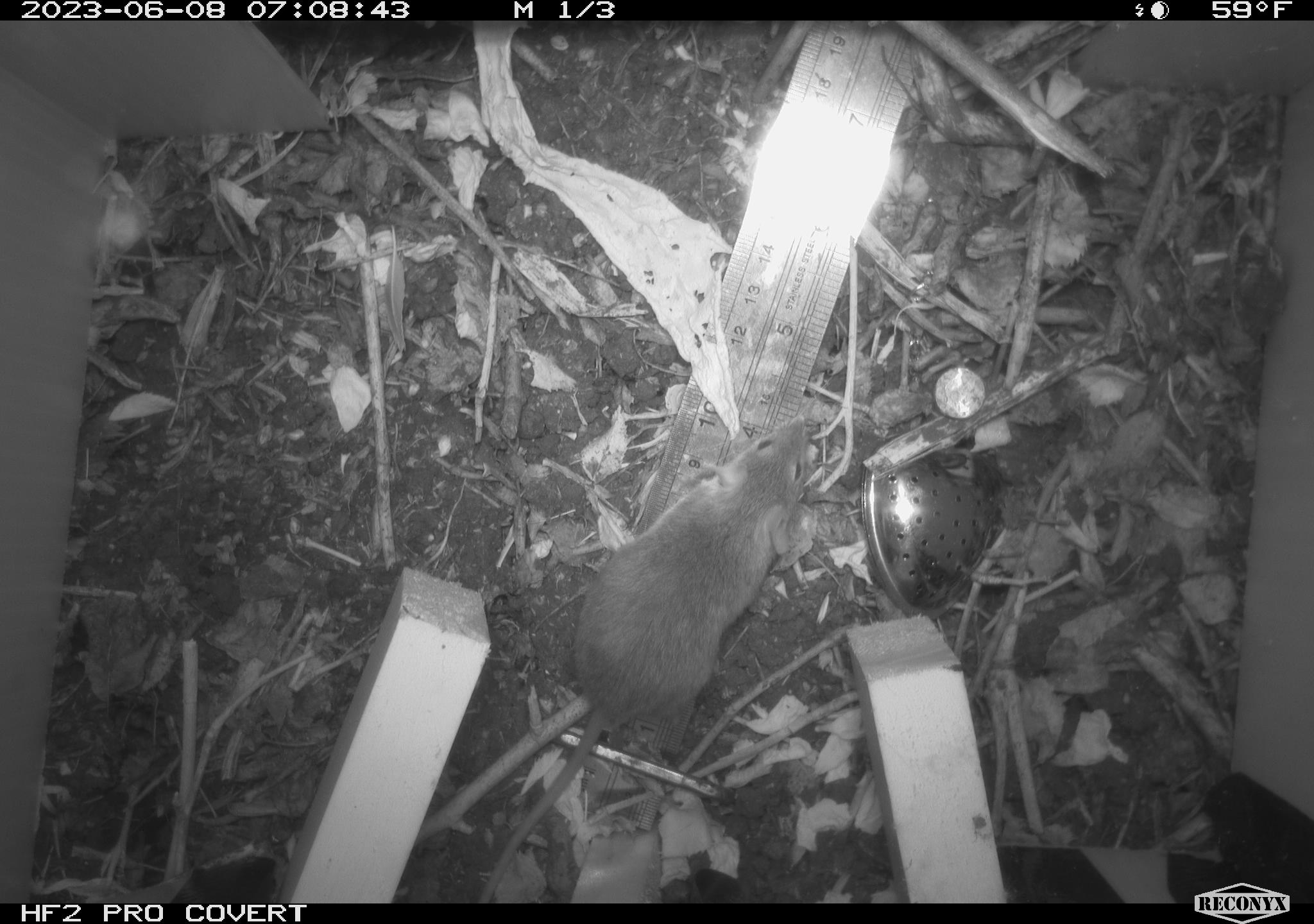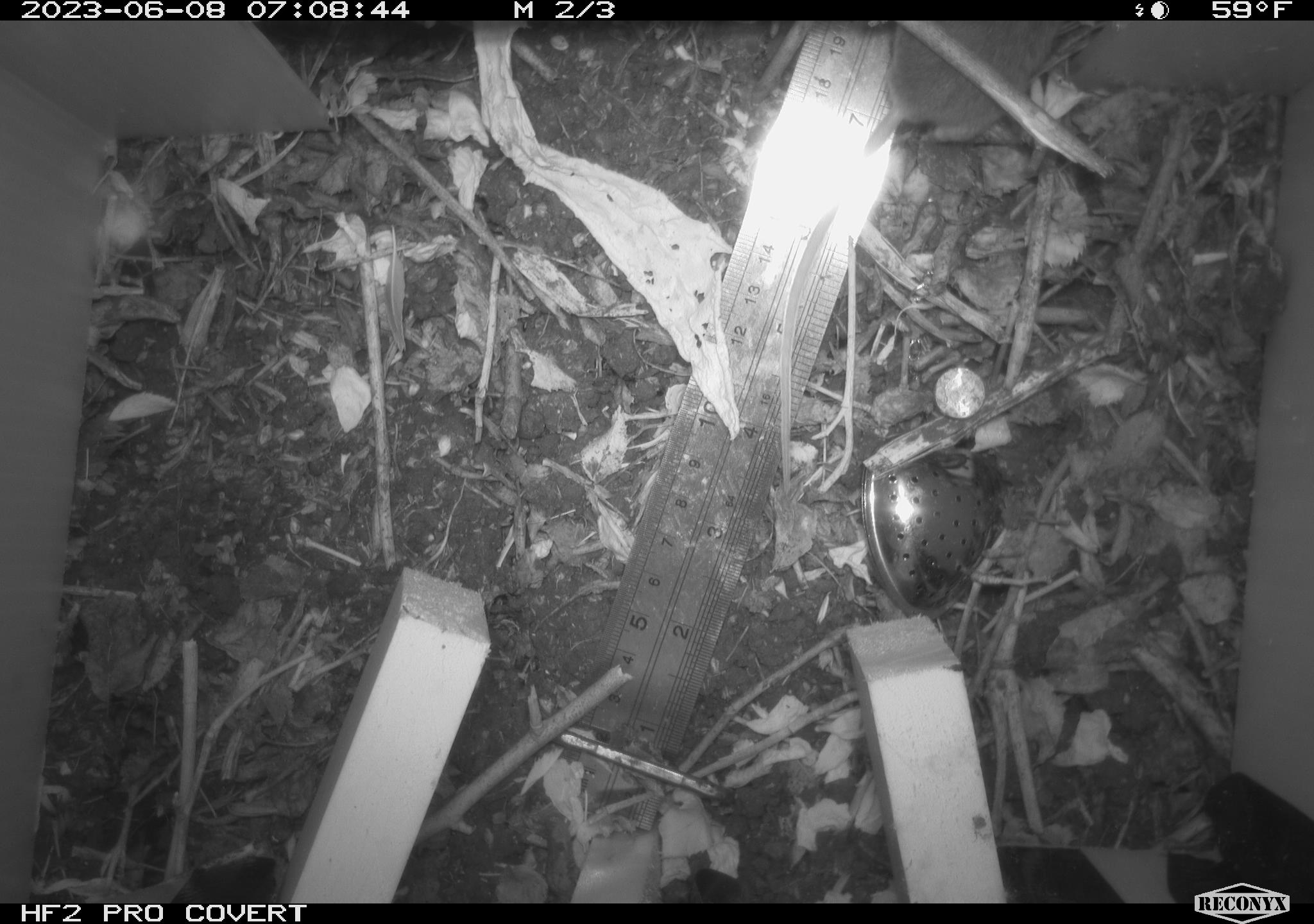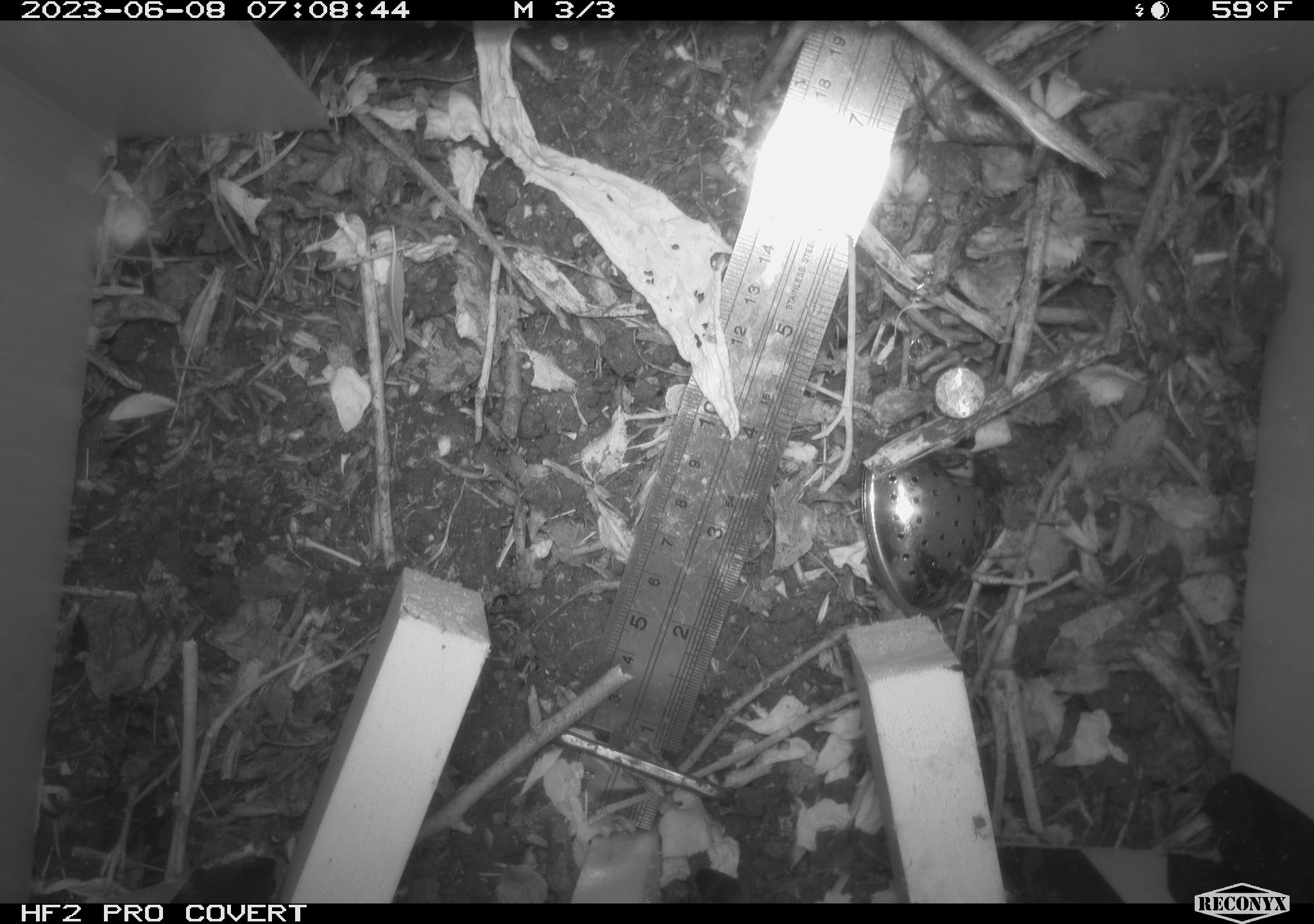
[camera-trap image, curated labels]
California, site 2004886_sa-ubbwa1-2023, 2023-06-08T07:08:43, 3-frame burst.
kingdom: Animalia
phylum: Chordata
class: Mammalia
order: Rodentia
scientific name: Rodentia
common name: rodent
Rodent (Rodentia).